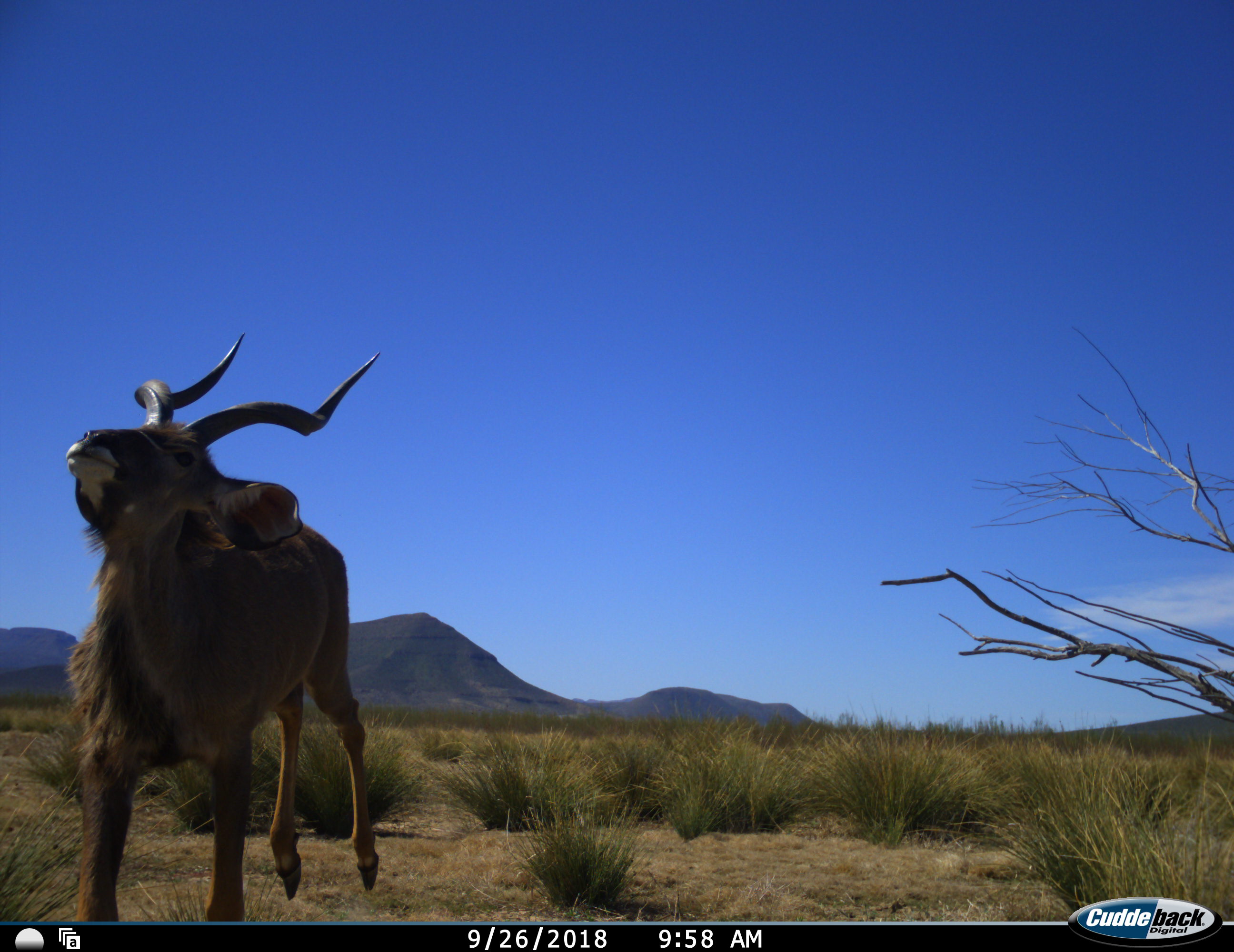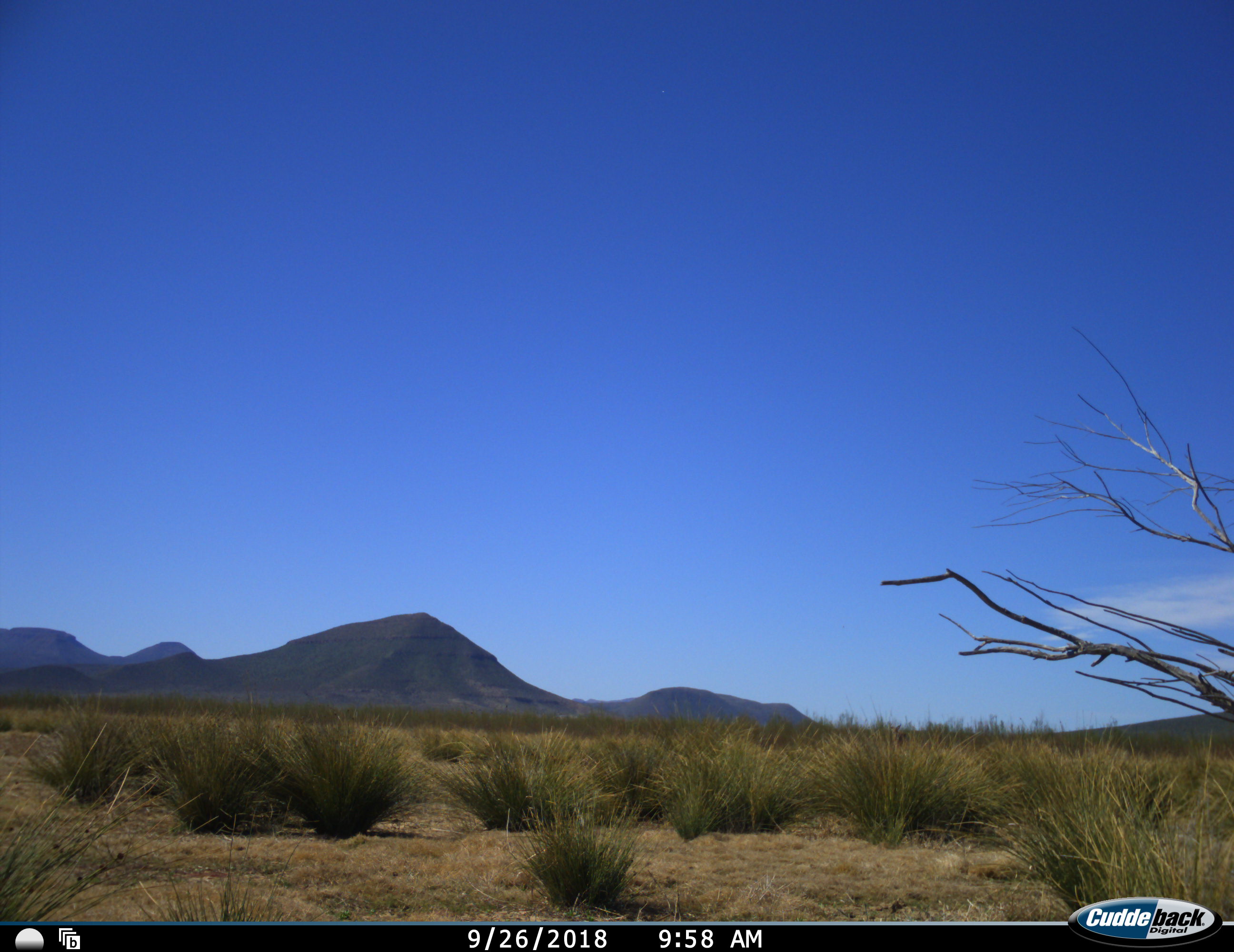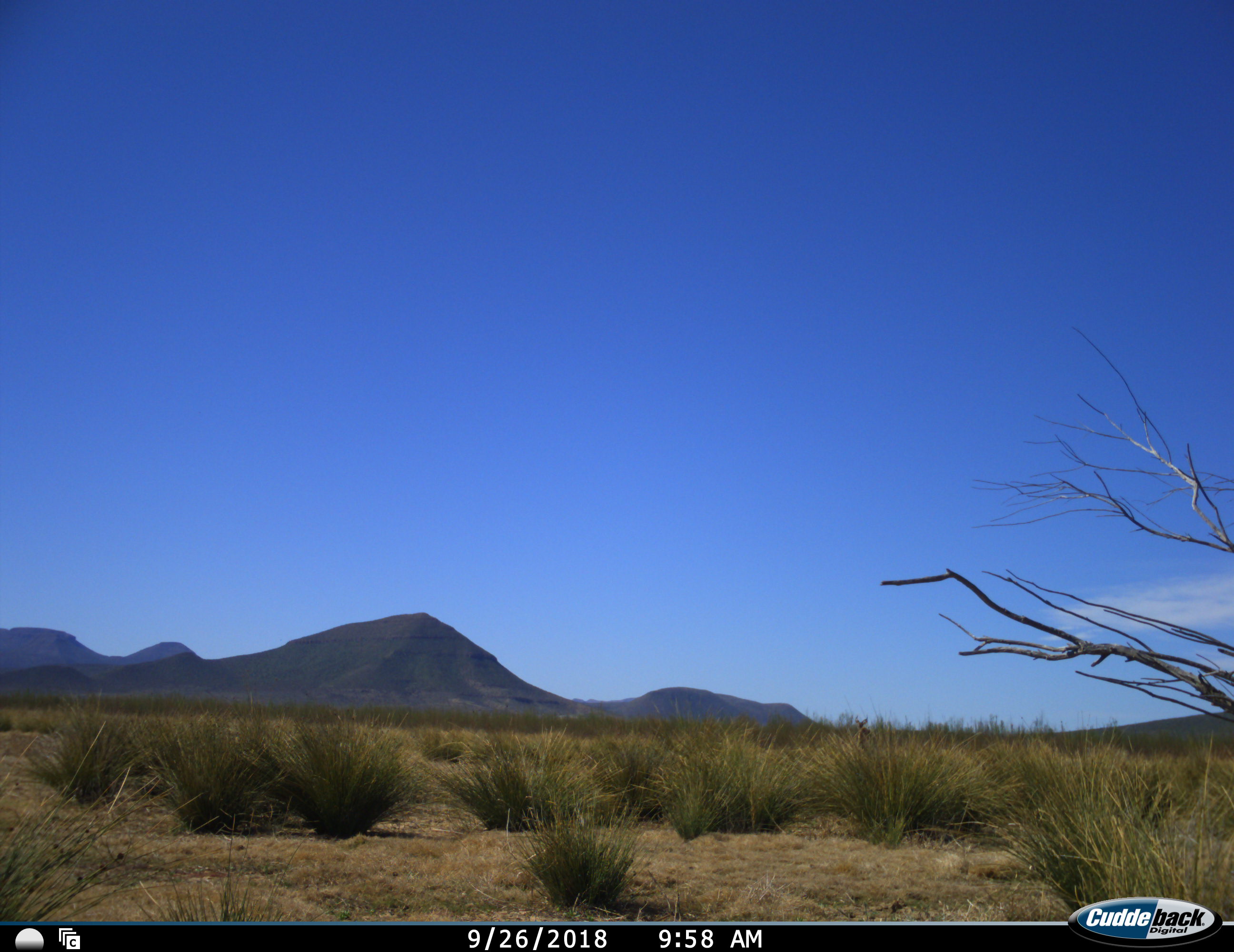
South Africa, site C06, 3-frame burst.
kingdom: Animalia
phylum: Chordata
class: Mammalia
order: Artiodactyla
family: Bovidae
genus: Tragelaphus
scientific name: Tragelaphus strepsiceros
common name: greater kudu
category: kudu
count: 1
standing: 11%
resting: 0%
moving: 100%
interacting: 0%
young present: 0%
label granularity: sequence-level